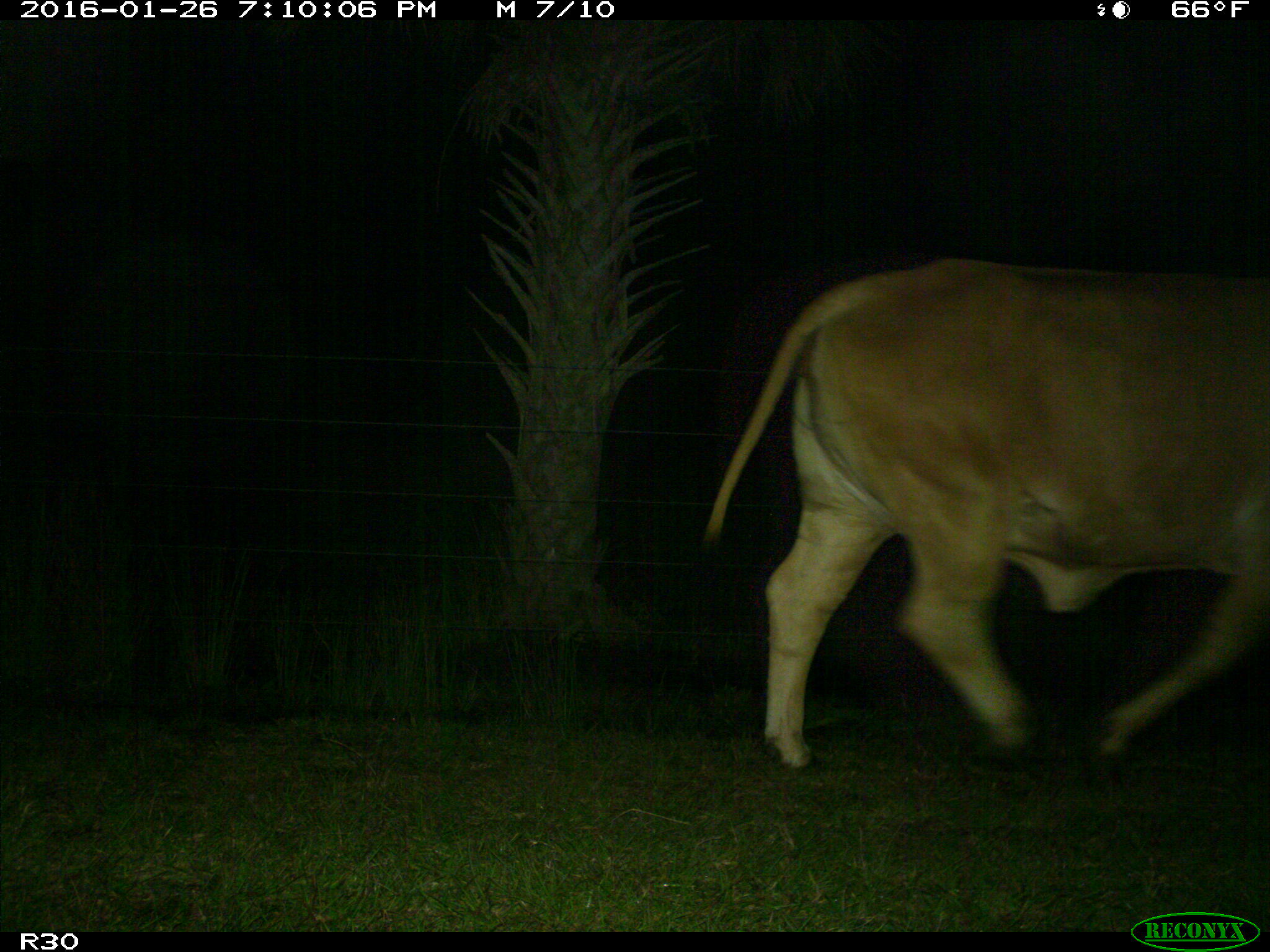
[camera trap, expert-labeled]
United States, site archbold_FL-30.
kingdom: Animalia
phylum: Chordata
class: Mammalia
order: Artiodactyla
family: Bovidae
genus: Bos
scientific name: Bos taurus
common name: domestic cow